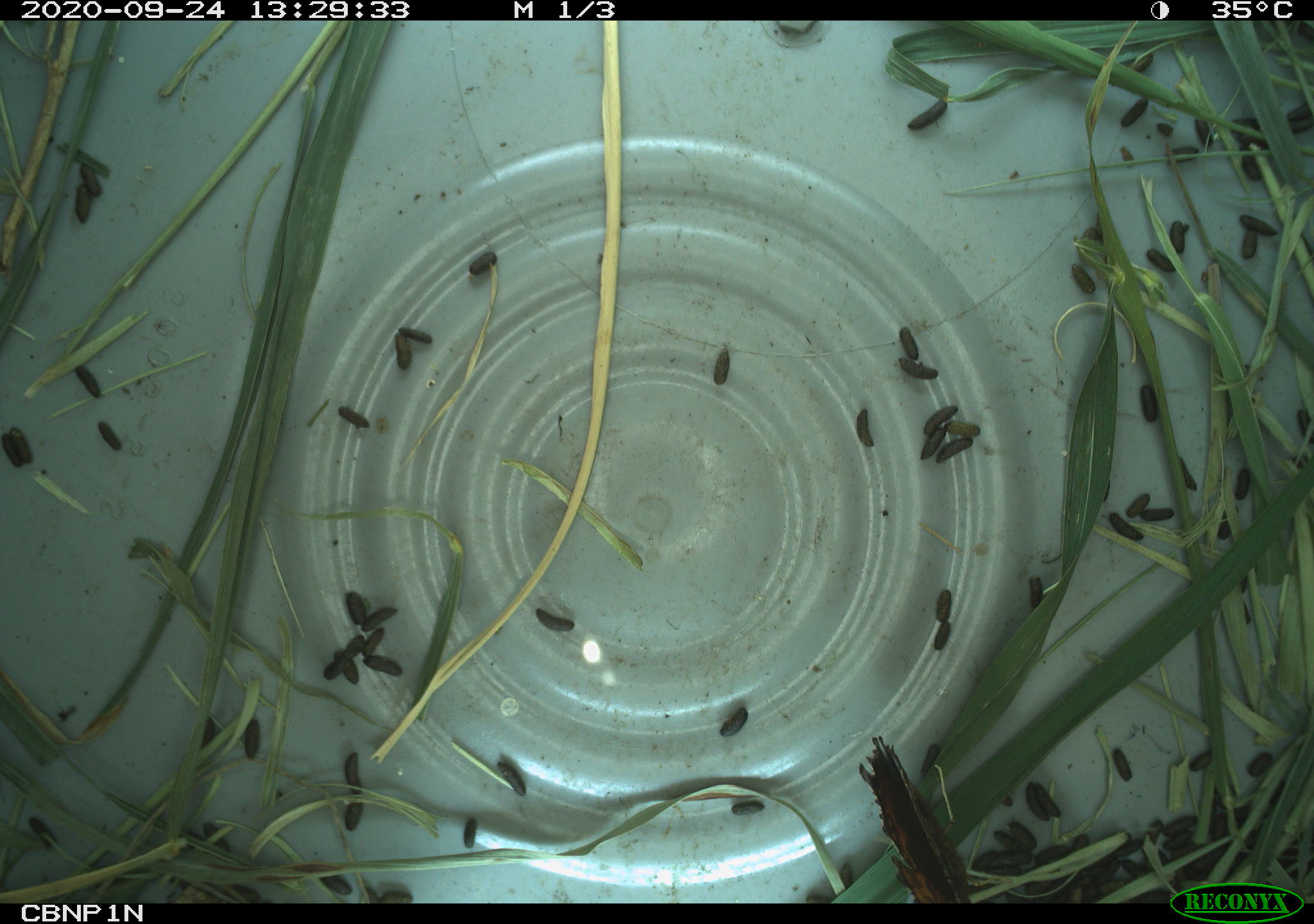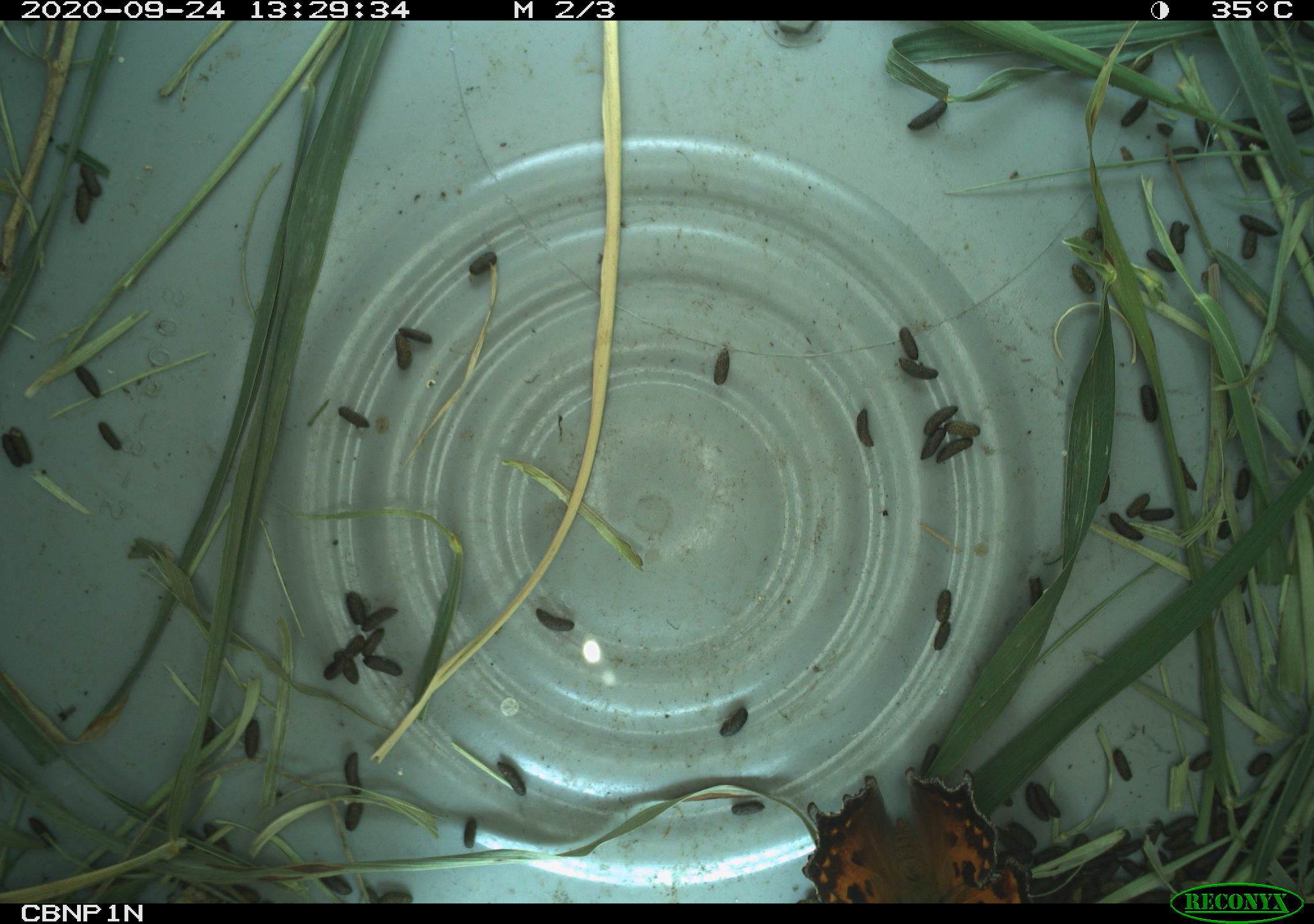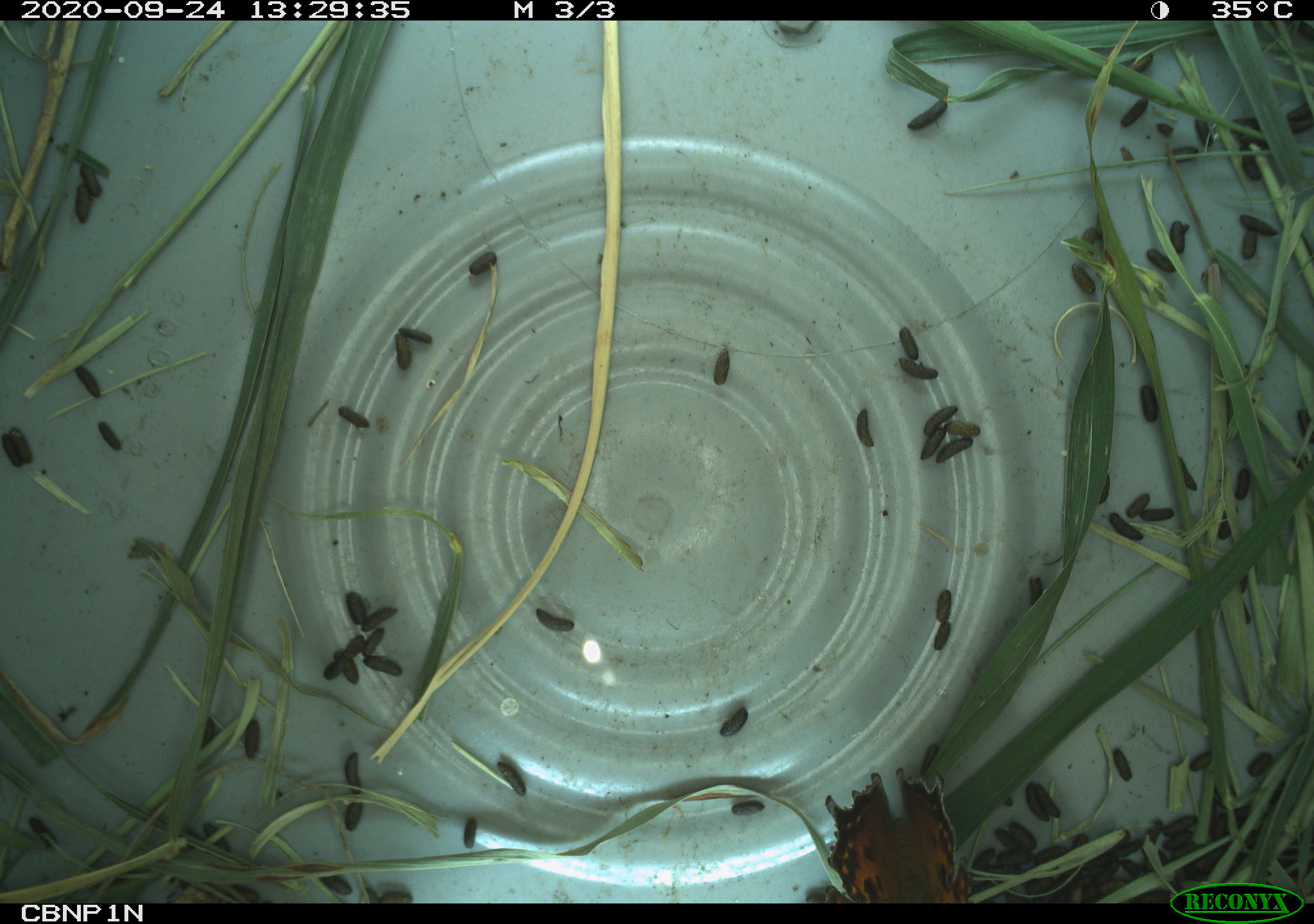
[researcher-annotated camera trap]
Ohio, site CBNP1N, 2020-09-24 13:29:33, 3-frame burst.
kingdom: Animalia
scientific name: Animalia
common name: animal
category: invertebrate